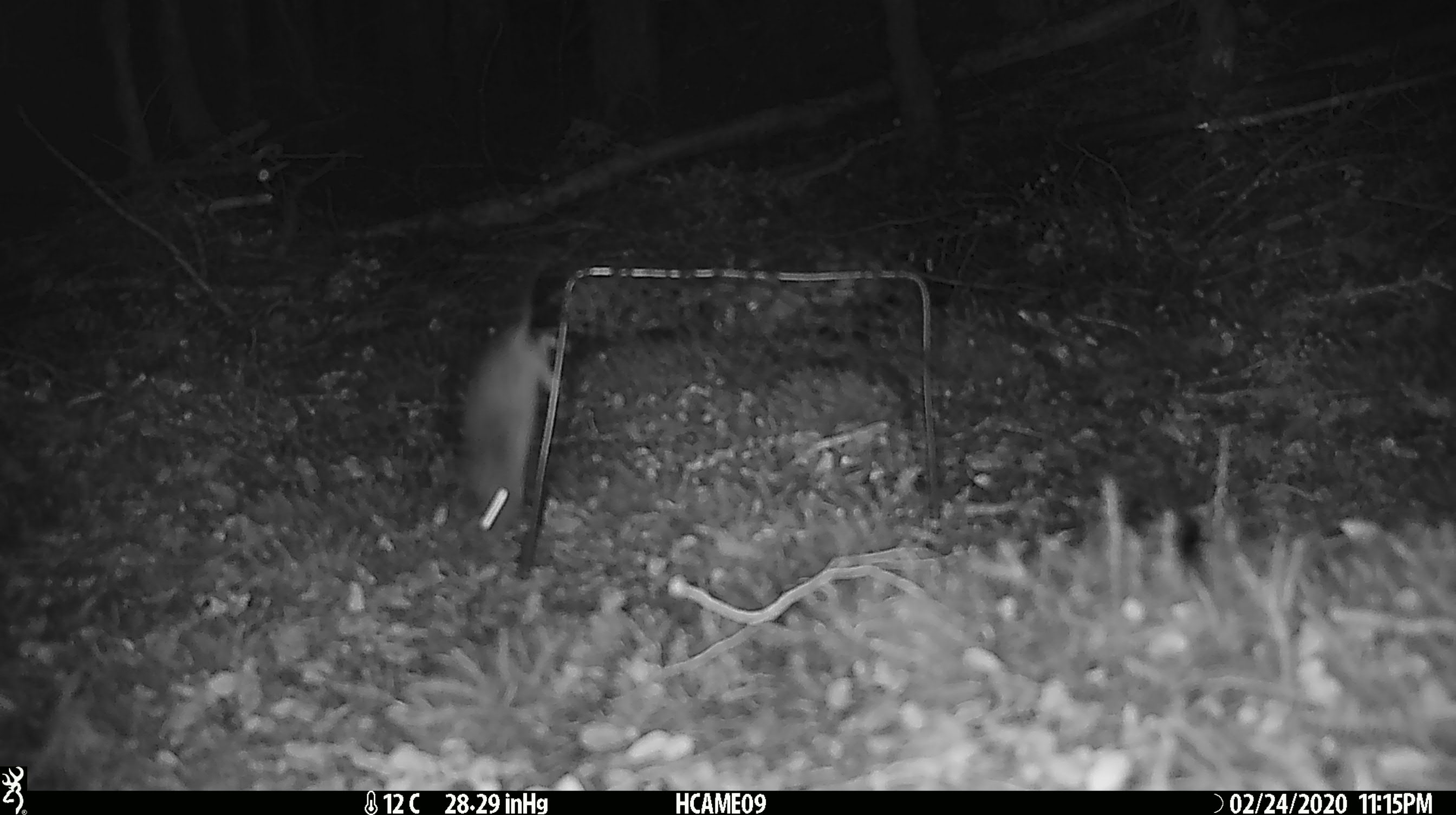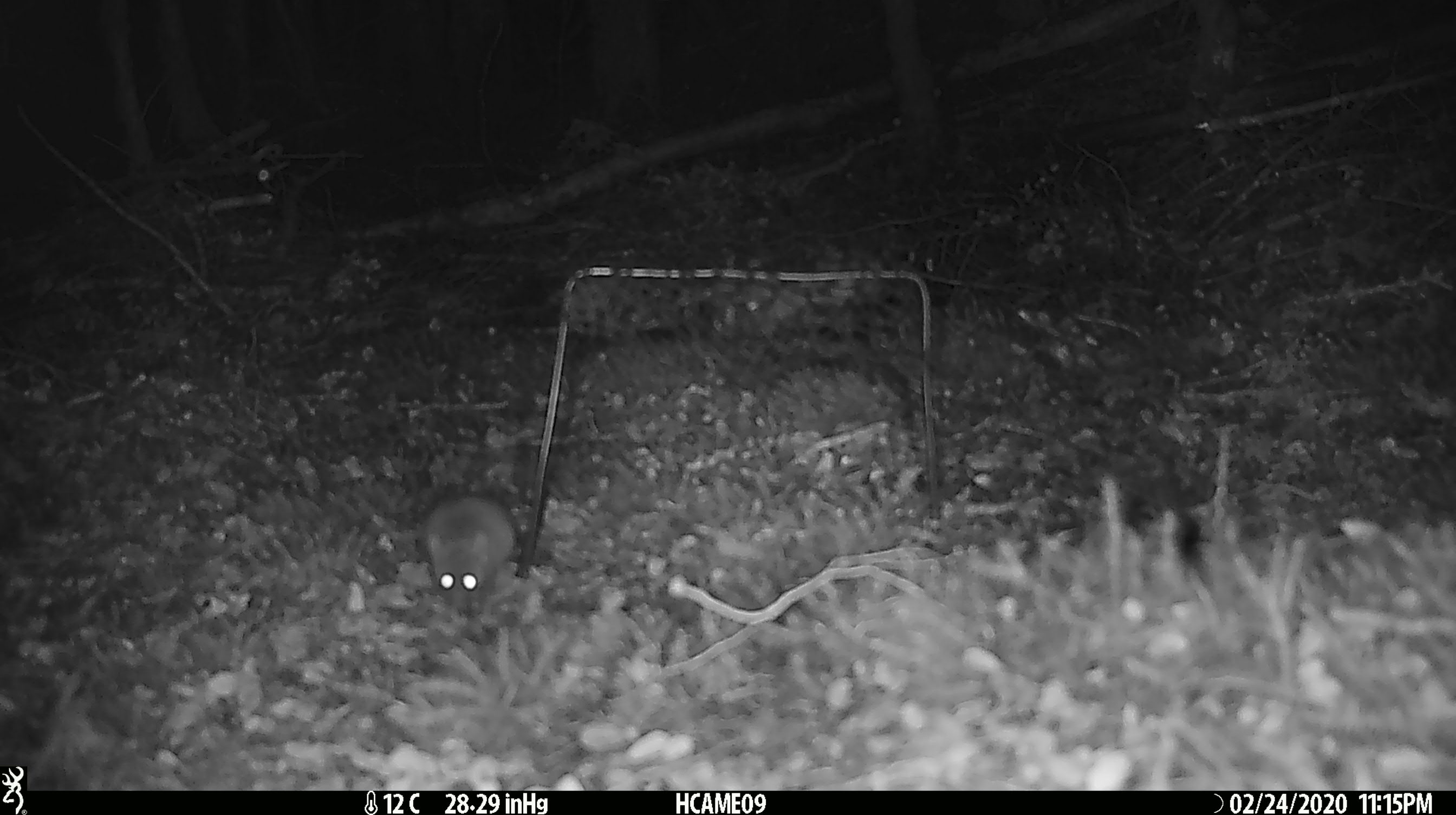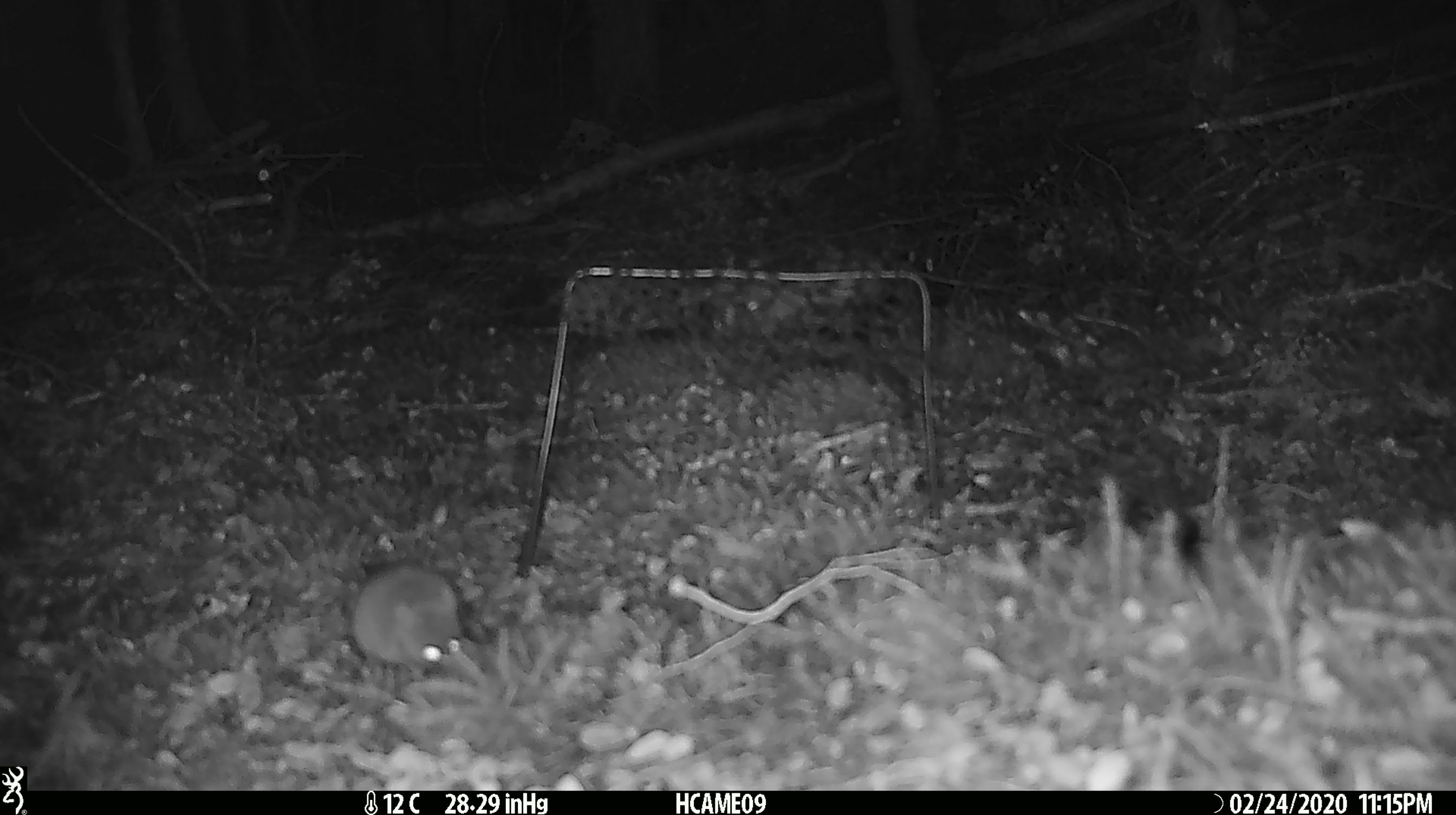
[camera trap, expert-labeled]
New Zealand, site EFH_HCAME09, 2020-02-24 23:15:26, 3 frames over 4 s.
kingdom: Animalia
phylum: Chordata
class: Mammalia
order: Rodentia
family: Muridae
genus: Mus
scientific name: Mus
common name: mouse